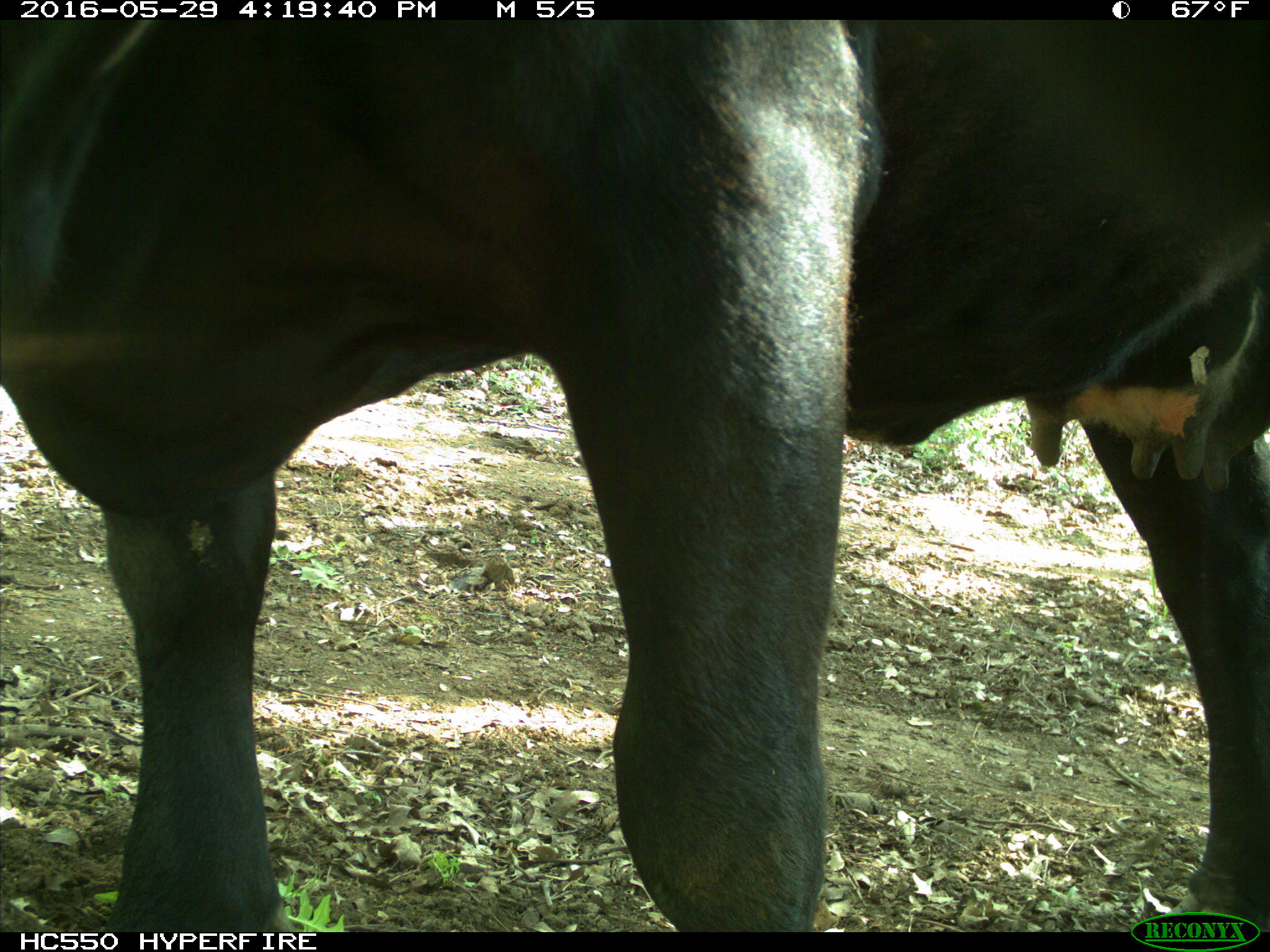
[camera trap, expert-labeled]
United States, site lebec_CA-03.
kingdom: Animalia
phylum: Chordata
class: Mammalia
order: Artiodactyla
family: Bovidae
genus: Bos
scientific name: Bos taurus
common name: domestic cow